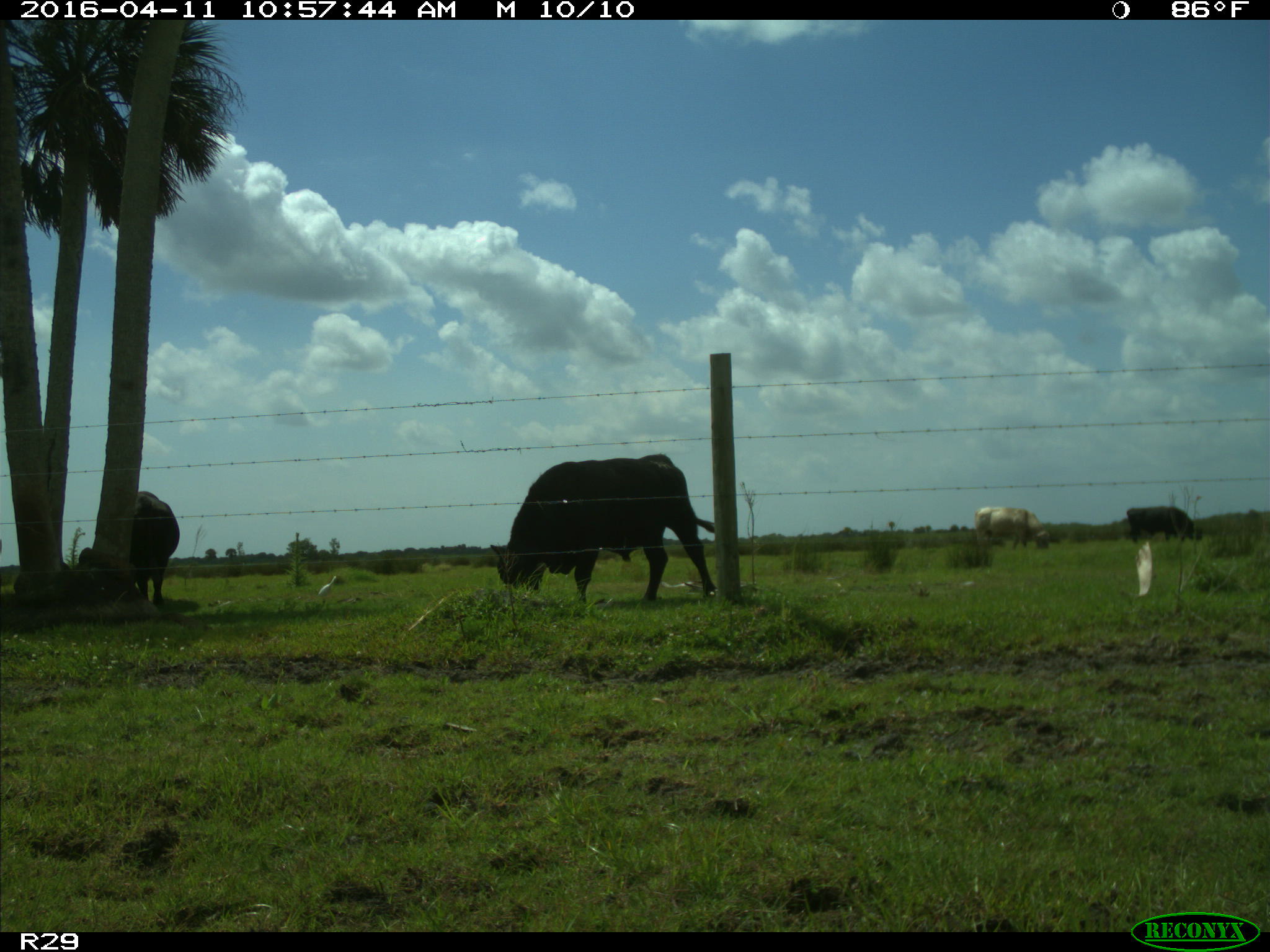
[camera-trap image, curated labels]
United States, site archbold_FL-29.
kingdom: Animalia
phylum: Chordata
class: Mammalia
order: Artiodactyla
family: Bovidae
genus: Bos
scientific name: Bos taurus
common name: domestic cow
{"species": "Bos taurus (domestic cow)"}